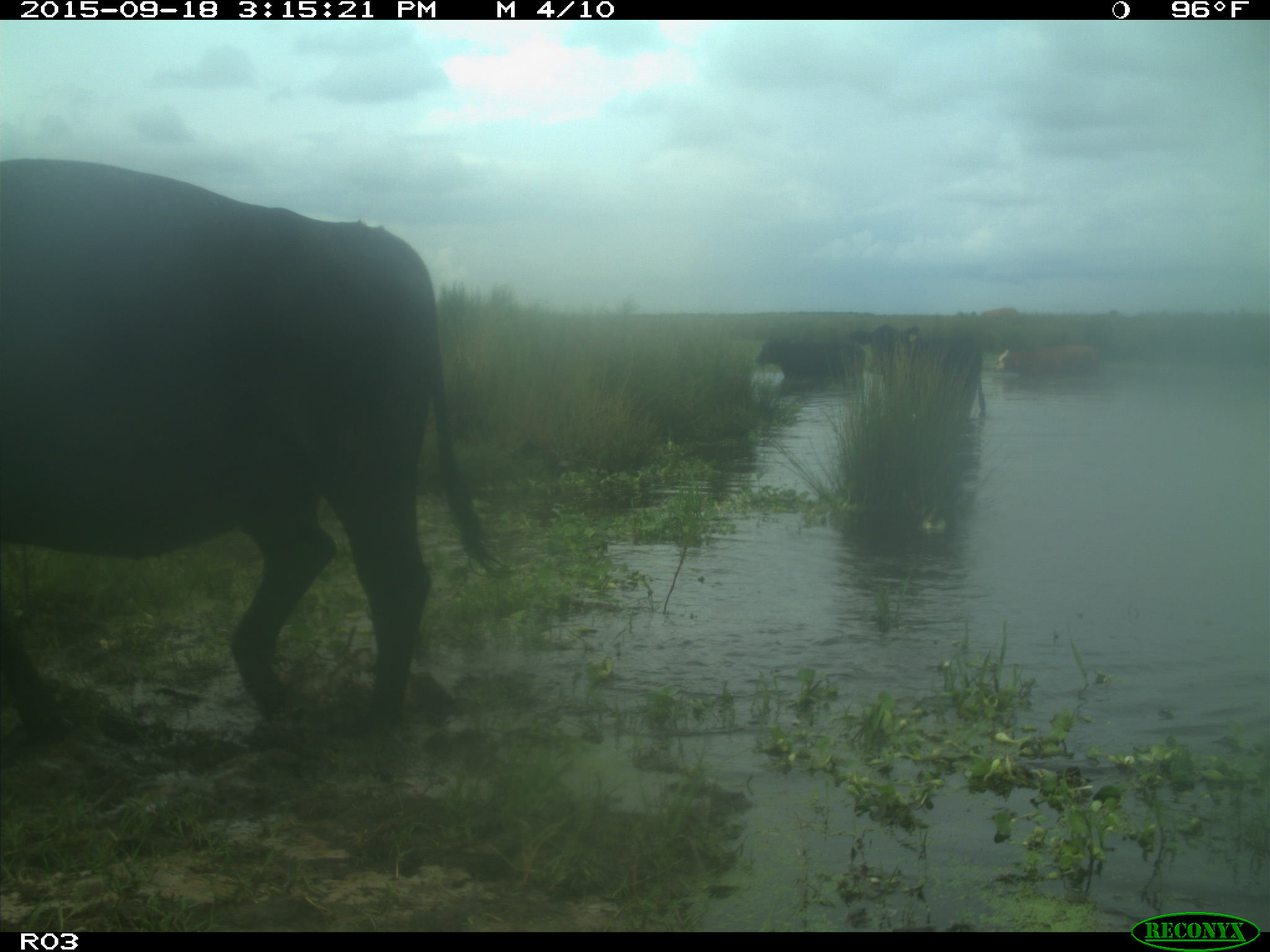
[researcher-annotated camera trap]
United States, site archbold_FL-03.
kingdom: Animalia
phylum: Chordata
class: Mammalia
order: Artiodactyla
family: Bovidae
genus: Bos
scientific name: Bos taurus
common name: domestic cow